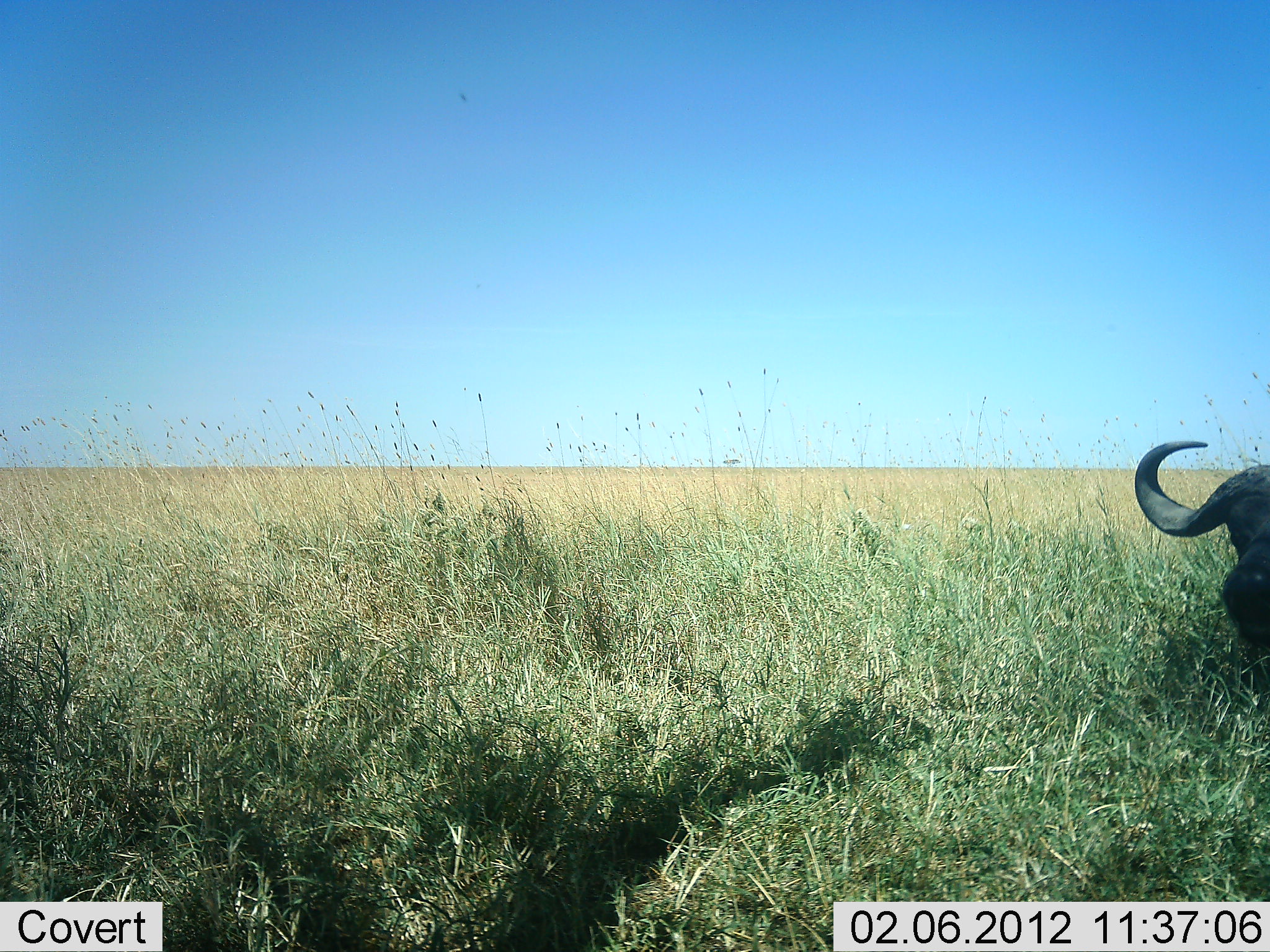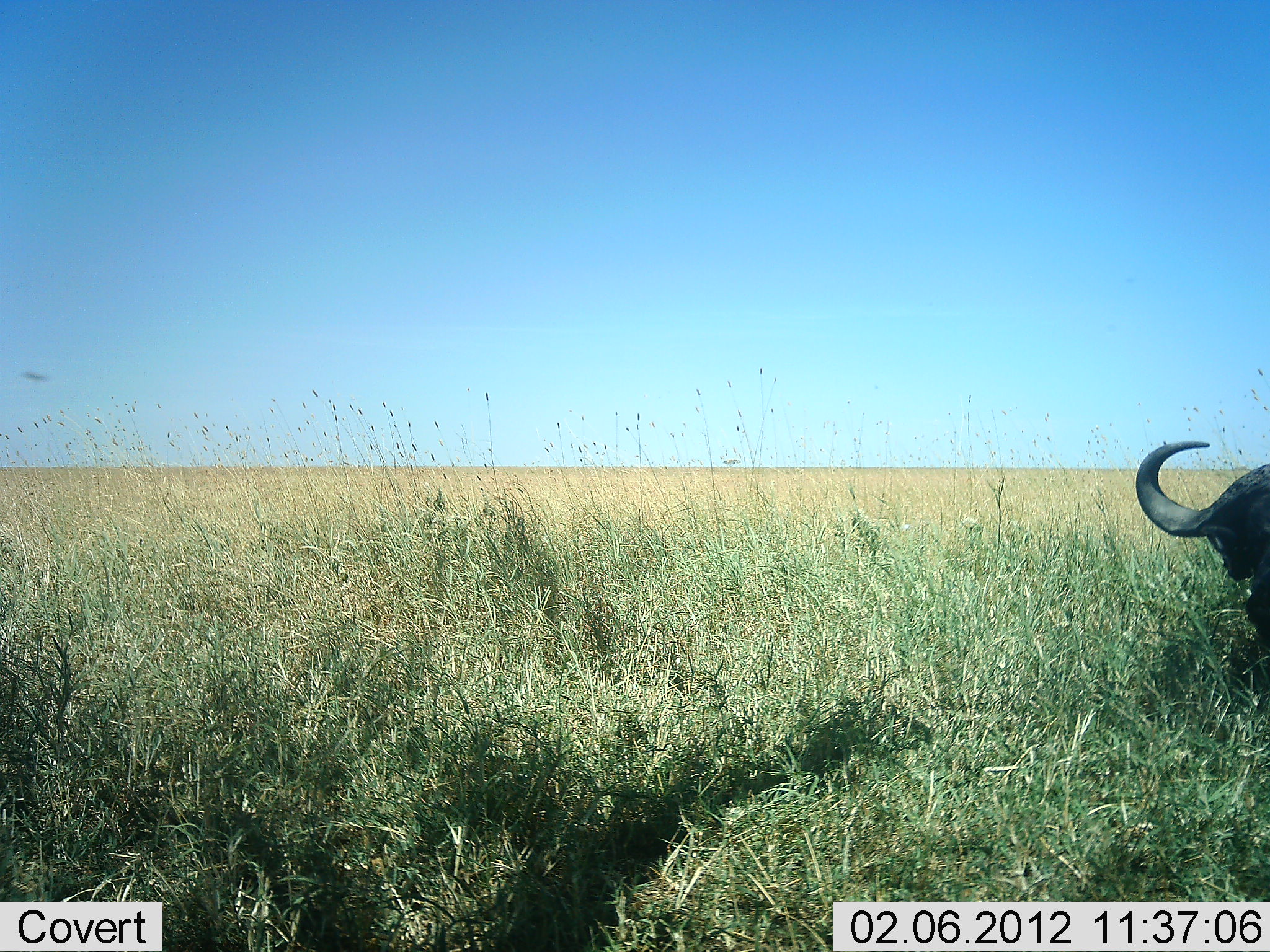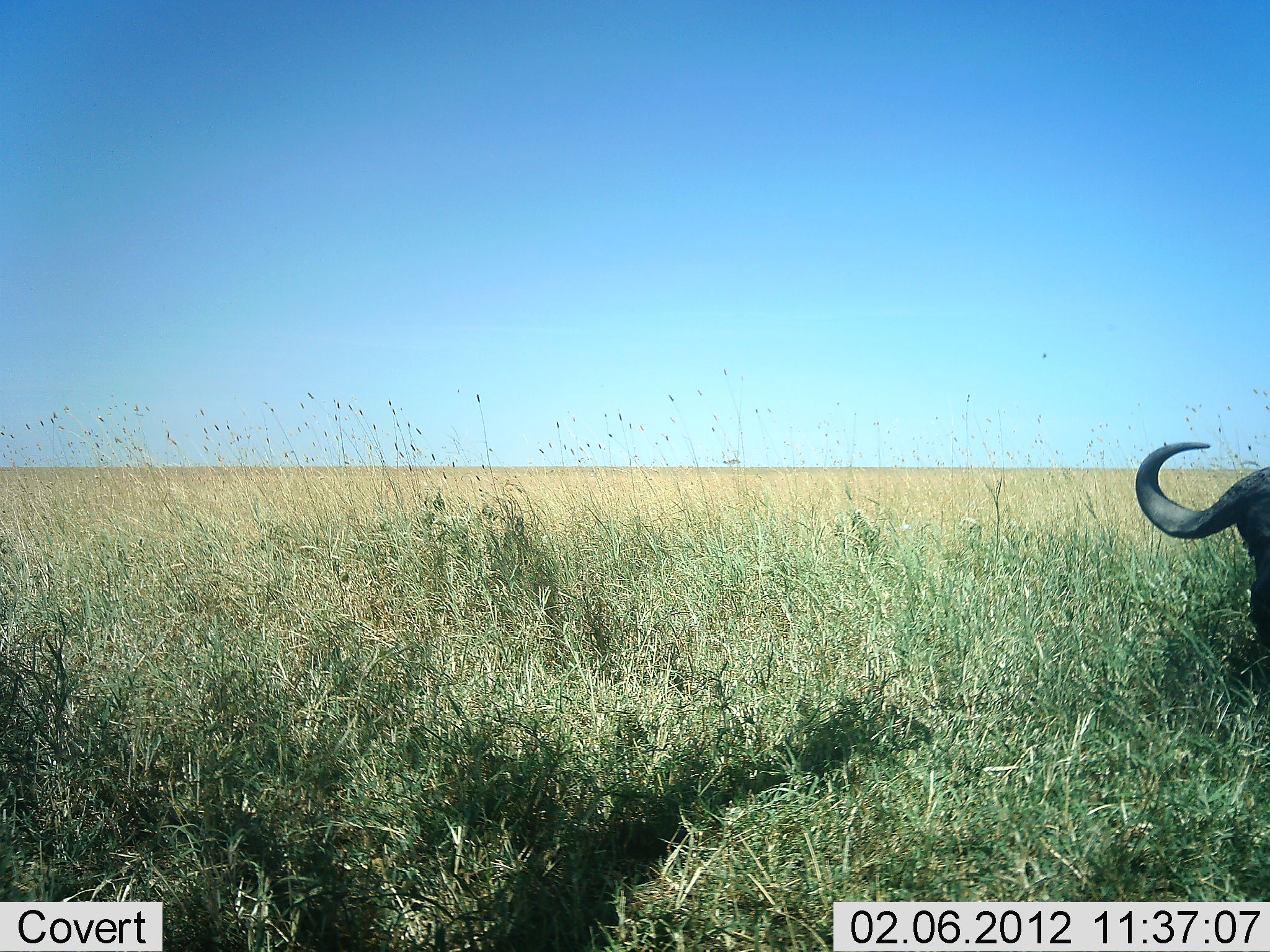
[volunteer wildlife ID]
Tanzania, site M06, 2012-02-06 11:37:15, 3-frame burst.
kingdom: Animalia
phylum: Chordata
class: Mammalia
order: Artiodactyla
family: Bovidae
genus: Syncerus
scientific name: Syncerus caffer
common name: cape buffalo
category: buffalo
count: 1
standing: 46%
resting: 7%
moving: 0%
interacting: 0%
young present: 0%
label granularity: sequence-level